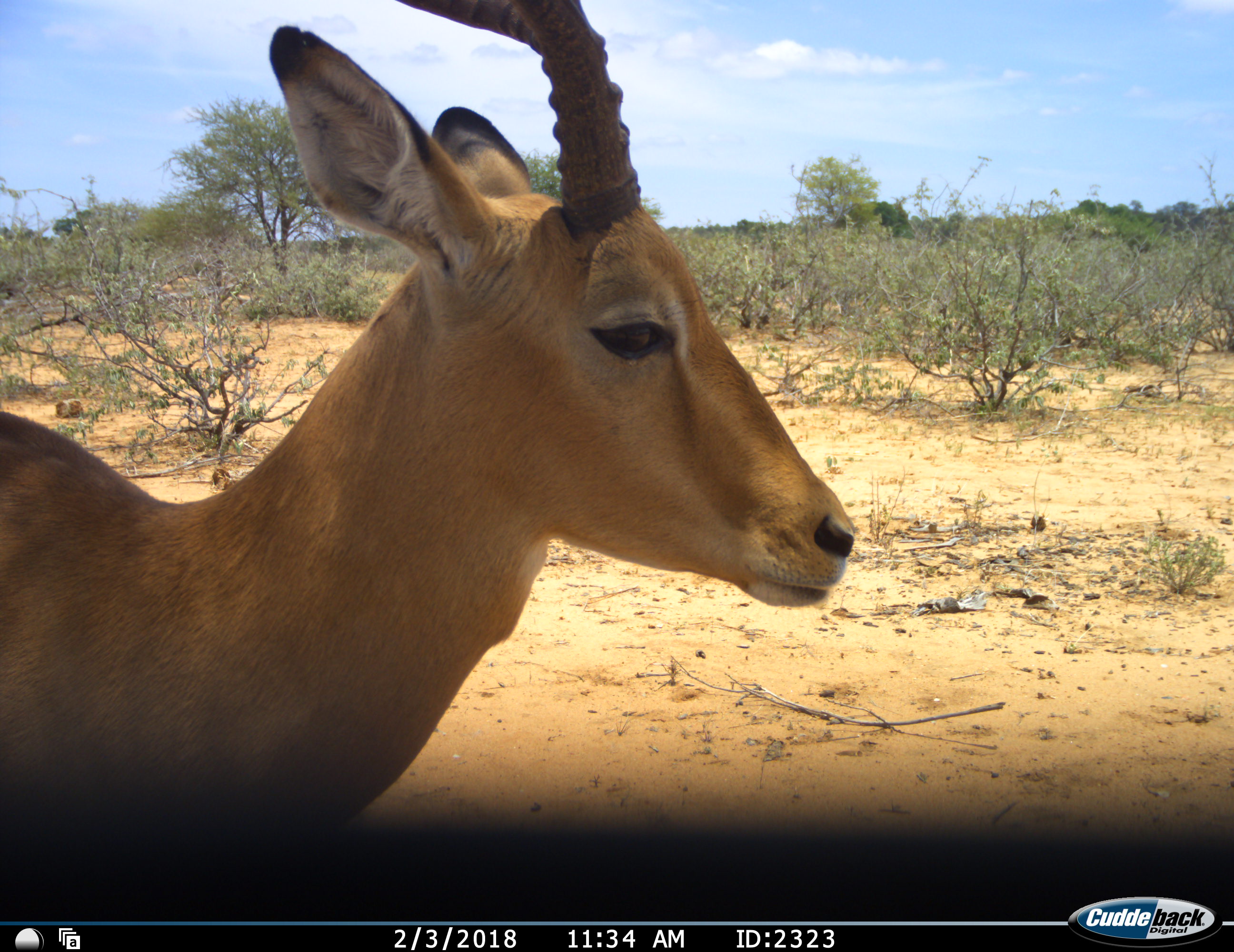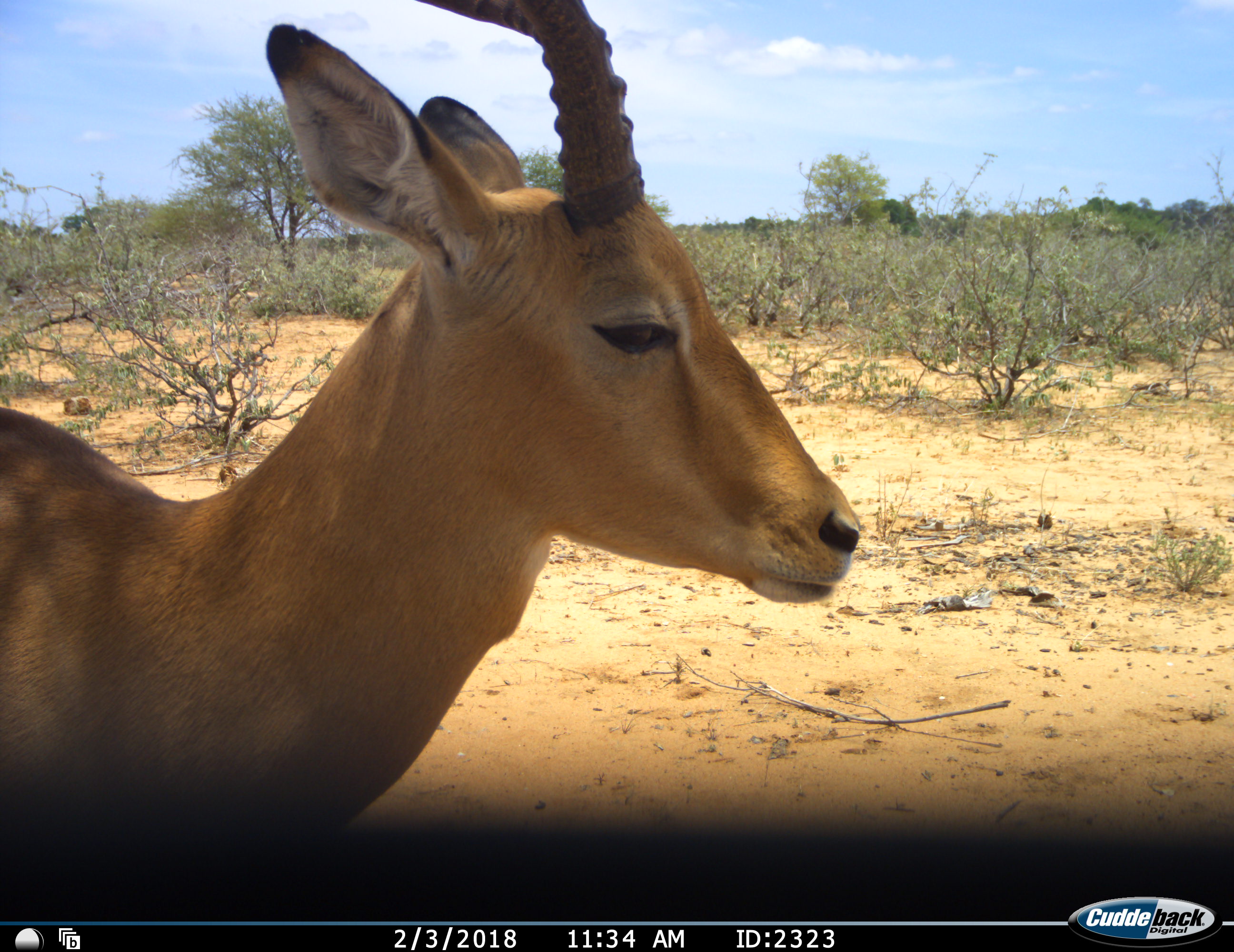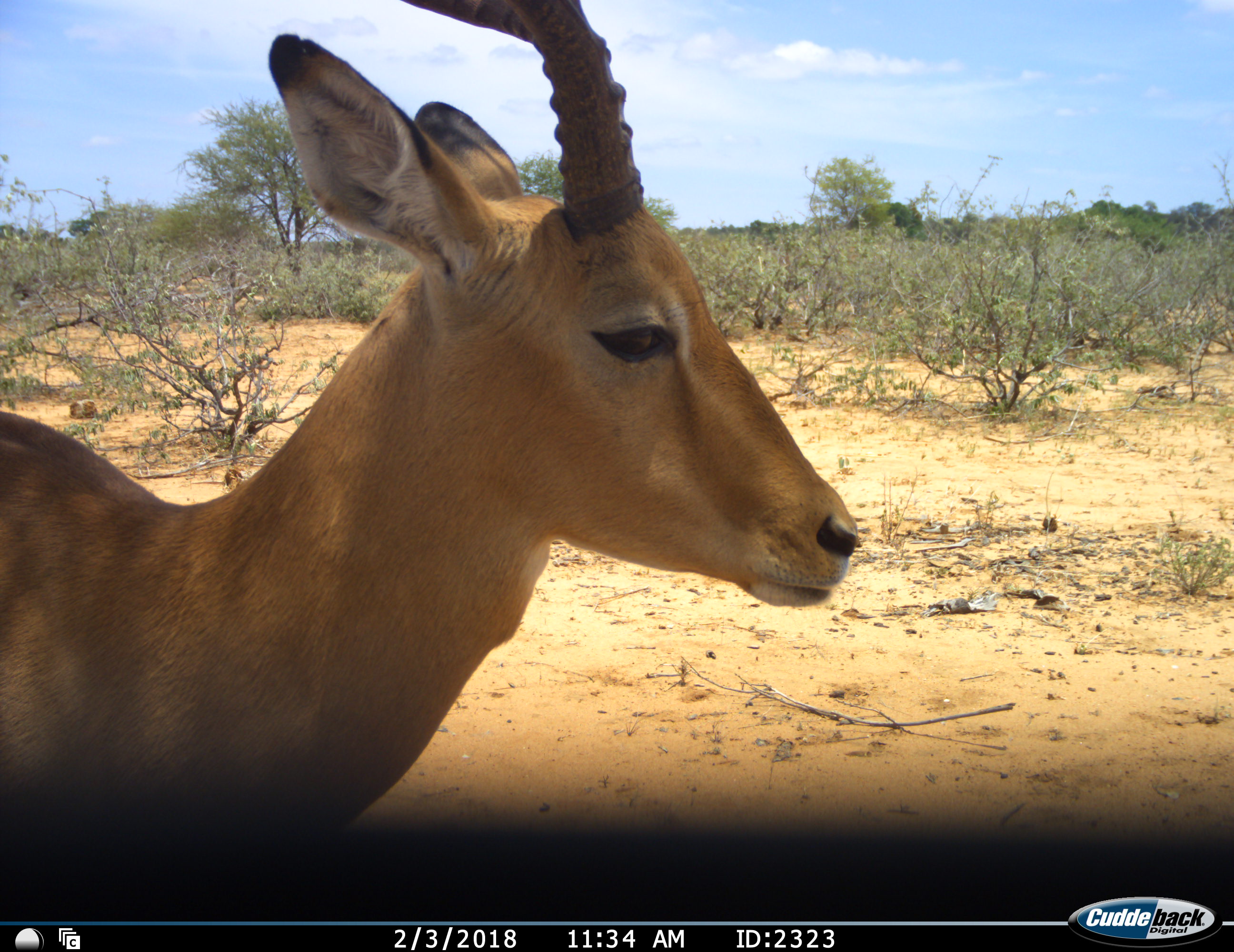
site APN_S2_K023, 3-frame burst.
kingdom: Animalia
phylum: Chordata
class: Mammalia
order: Artiodactyla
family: Bovidae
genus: Aepyceros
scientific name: Aepyceros melampus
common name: impala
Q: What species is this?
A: Impala (Aepyceros melampus).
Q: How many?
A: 1.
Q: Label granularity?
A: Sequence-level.